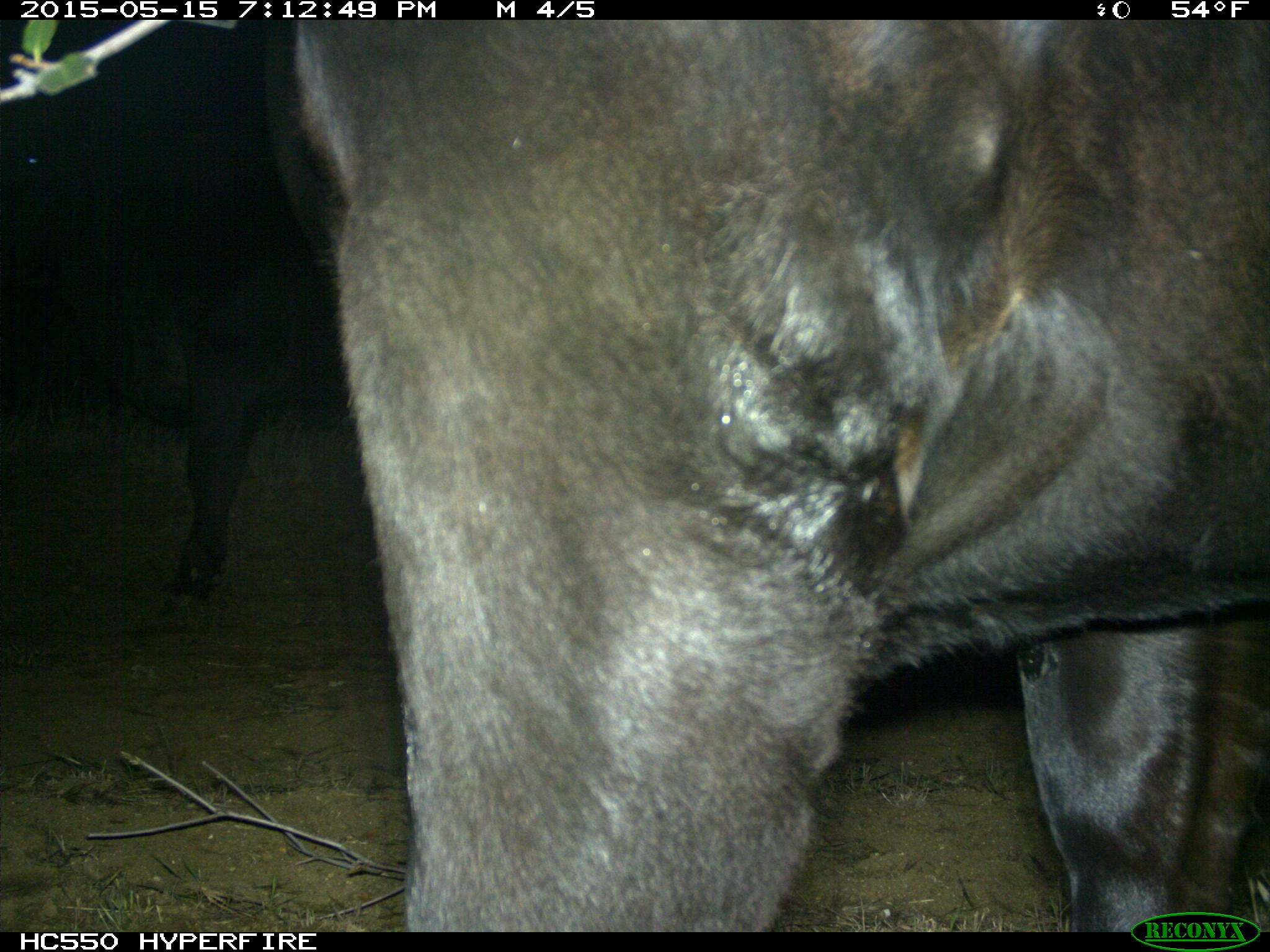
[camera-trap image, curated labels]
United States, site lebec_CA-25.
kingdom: Animalia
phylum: Chordata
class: Mammalia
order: Artiodactyla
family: Bovidae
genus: Bos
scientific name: Bos taurus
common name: domestic cow